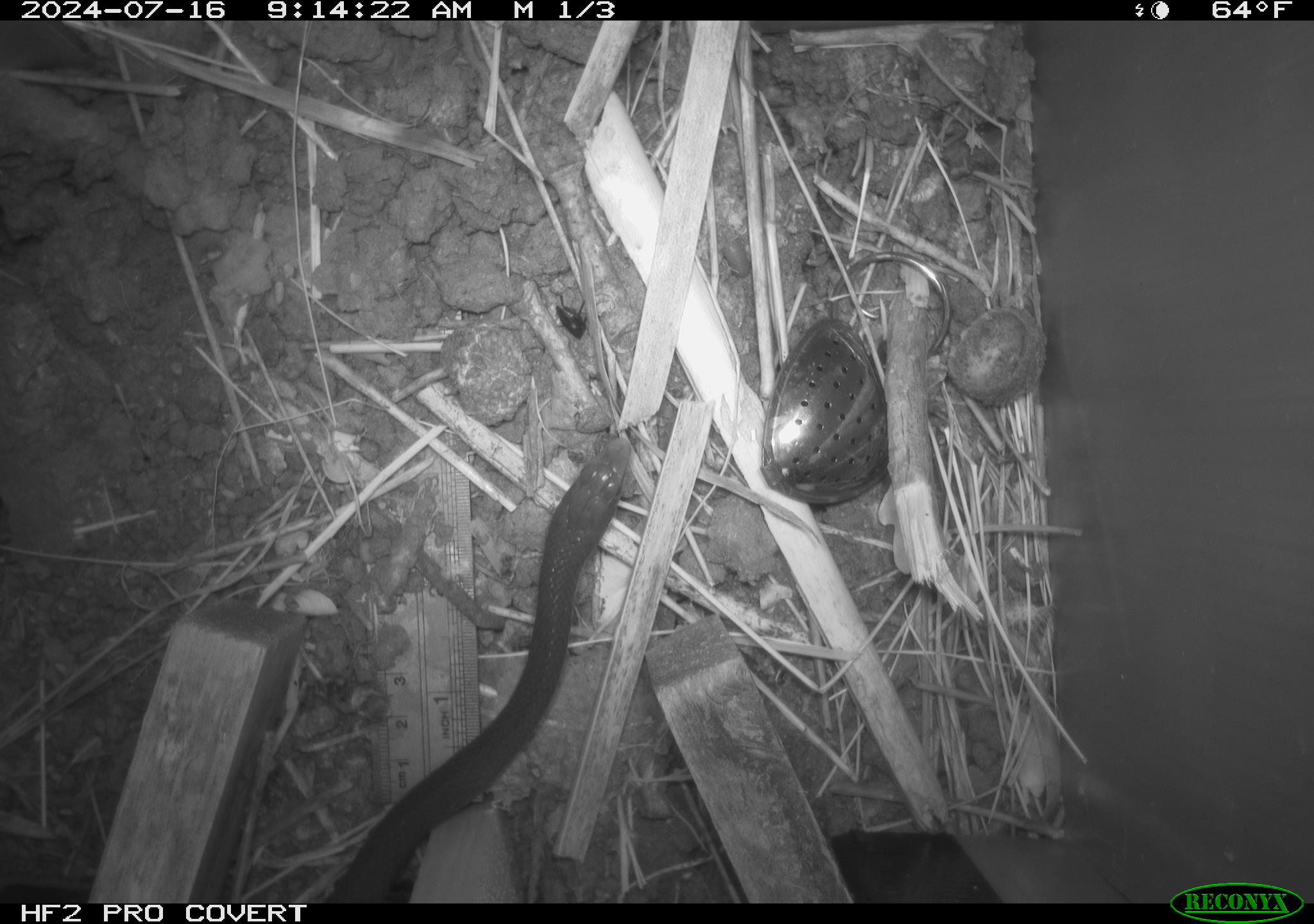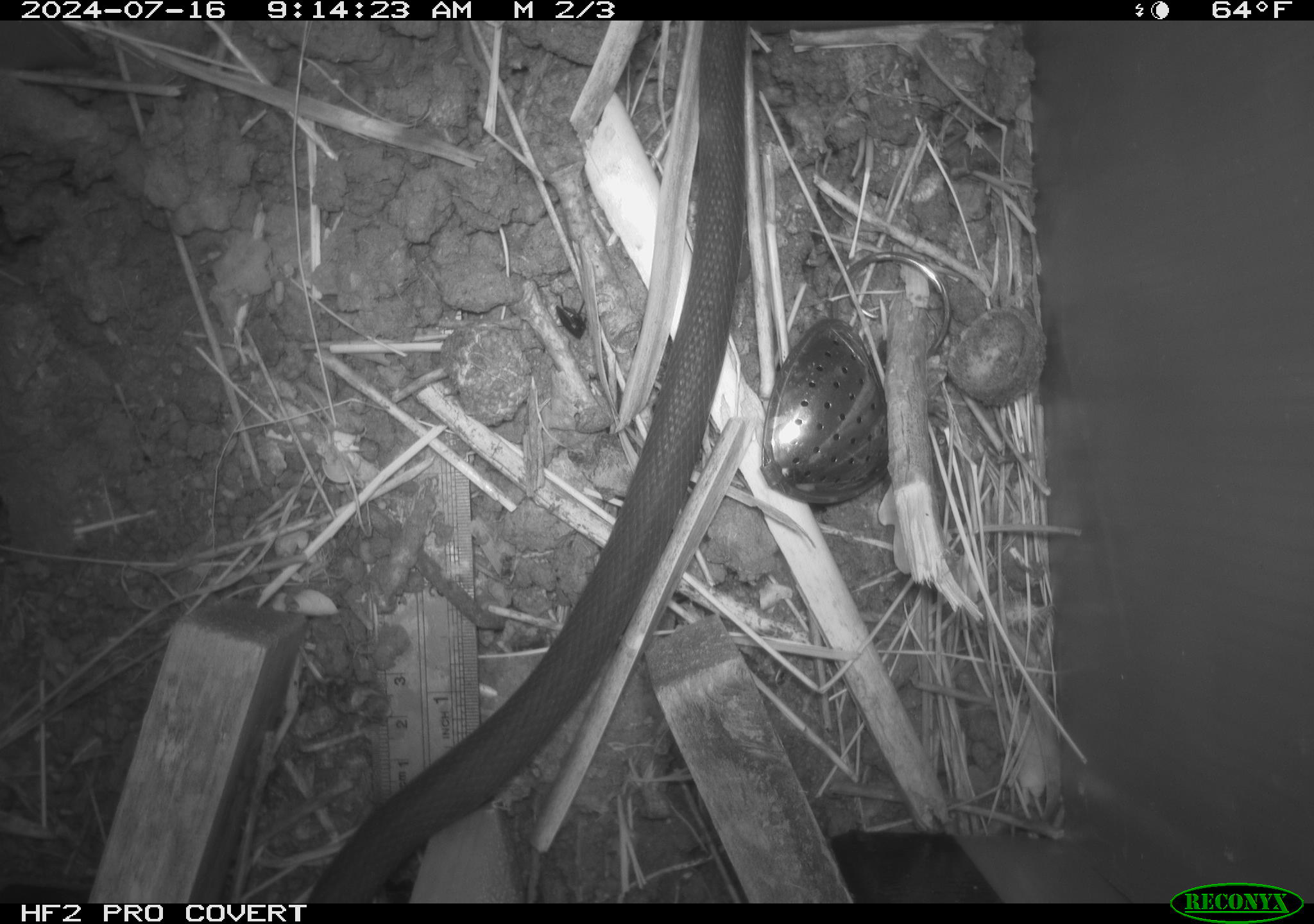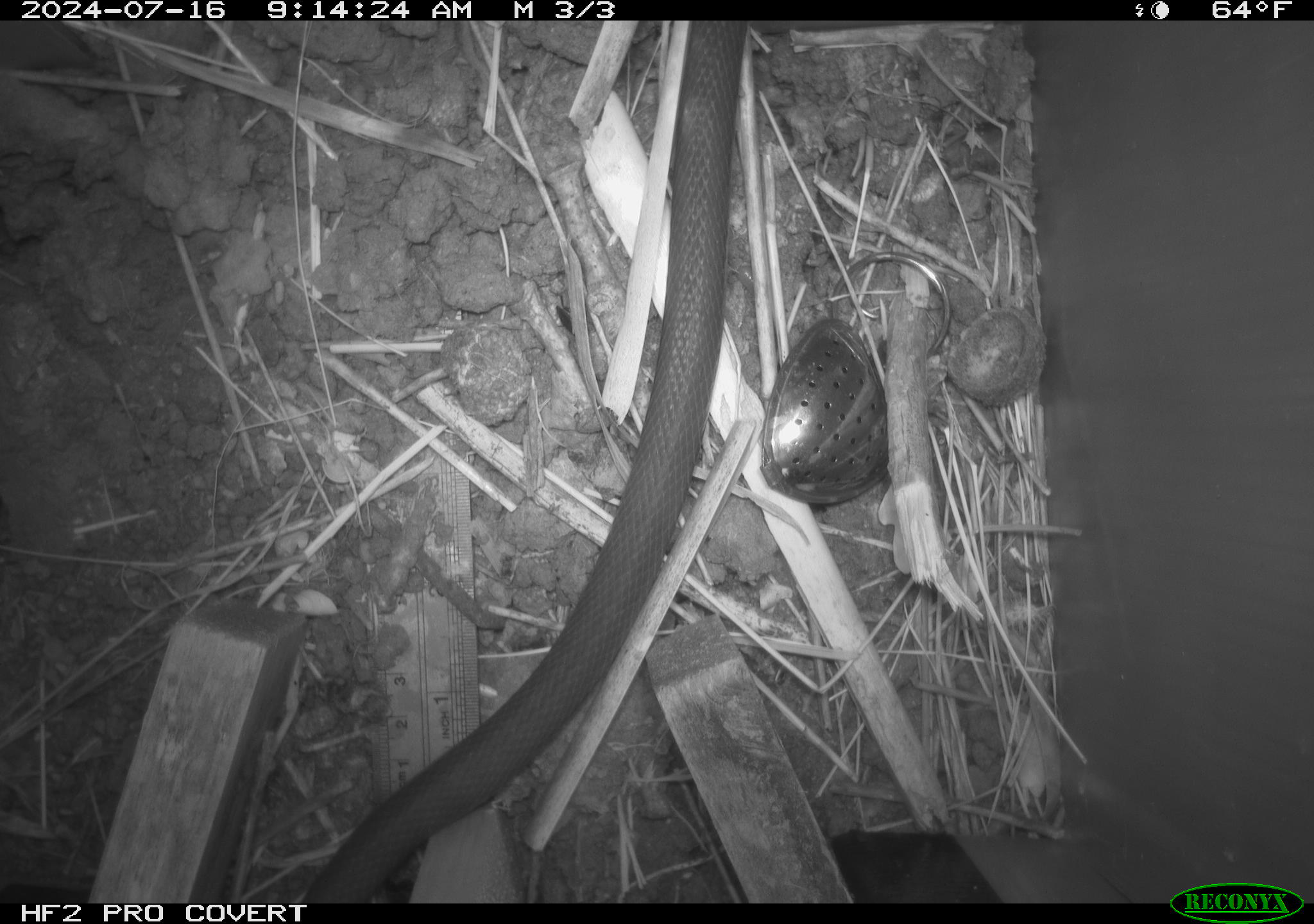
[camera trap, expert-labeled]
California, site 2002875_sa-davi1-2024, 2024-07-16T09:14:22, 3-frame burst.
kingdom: Animalia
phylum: Chordata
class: Reptilia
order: Squamata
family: Colubridae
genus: Coluber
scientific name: Coluber constrictor mormon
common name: western yellow-bellied racer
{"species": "western yellow-bellied racer (Coluber constrictor mormon)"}